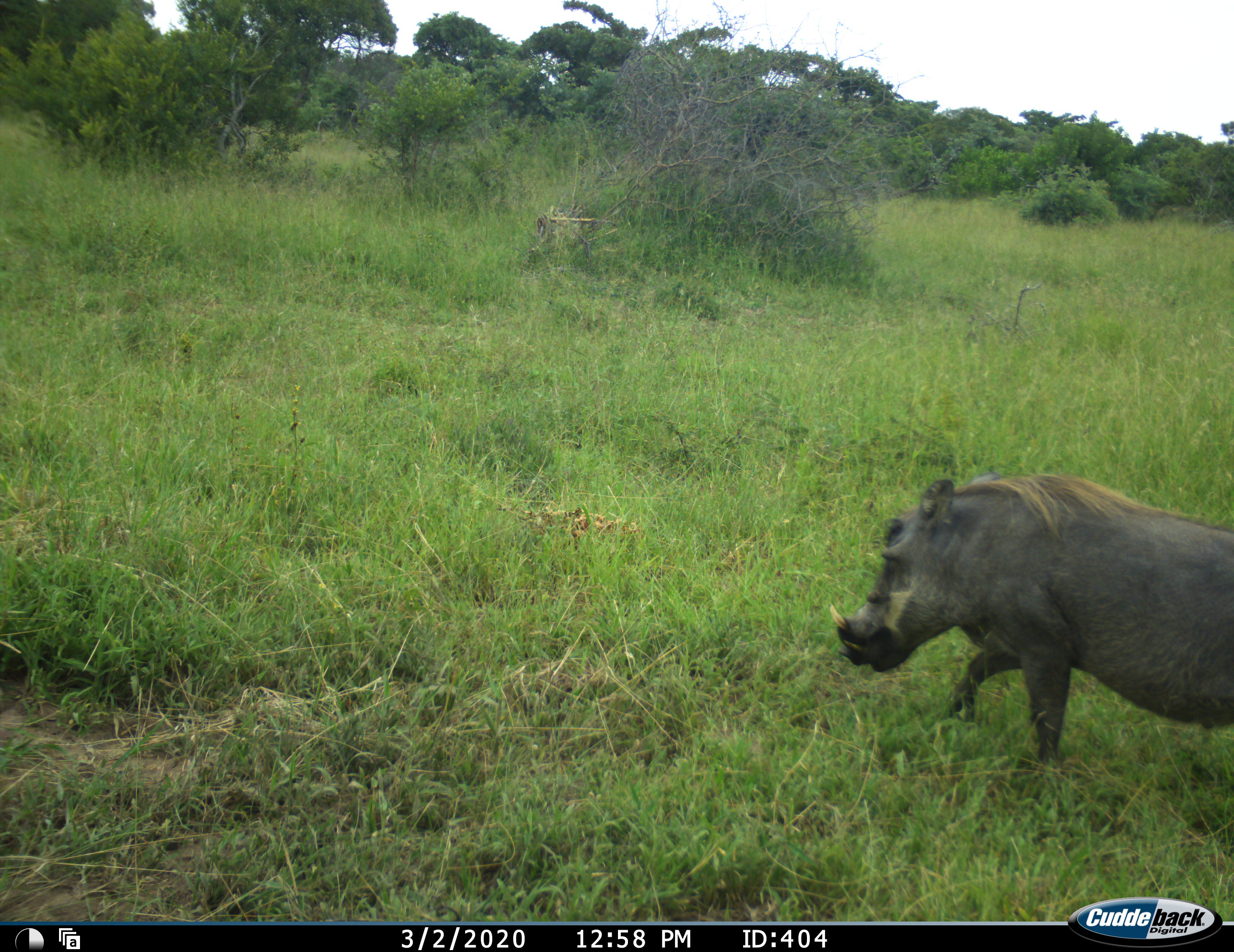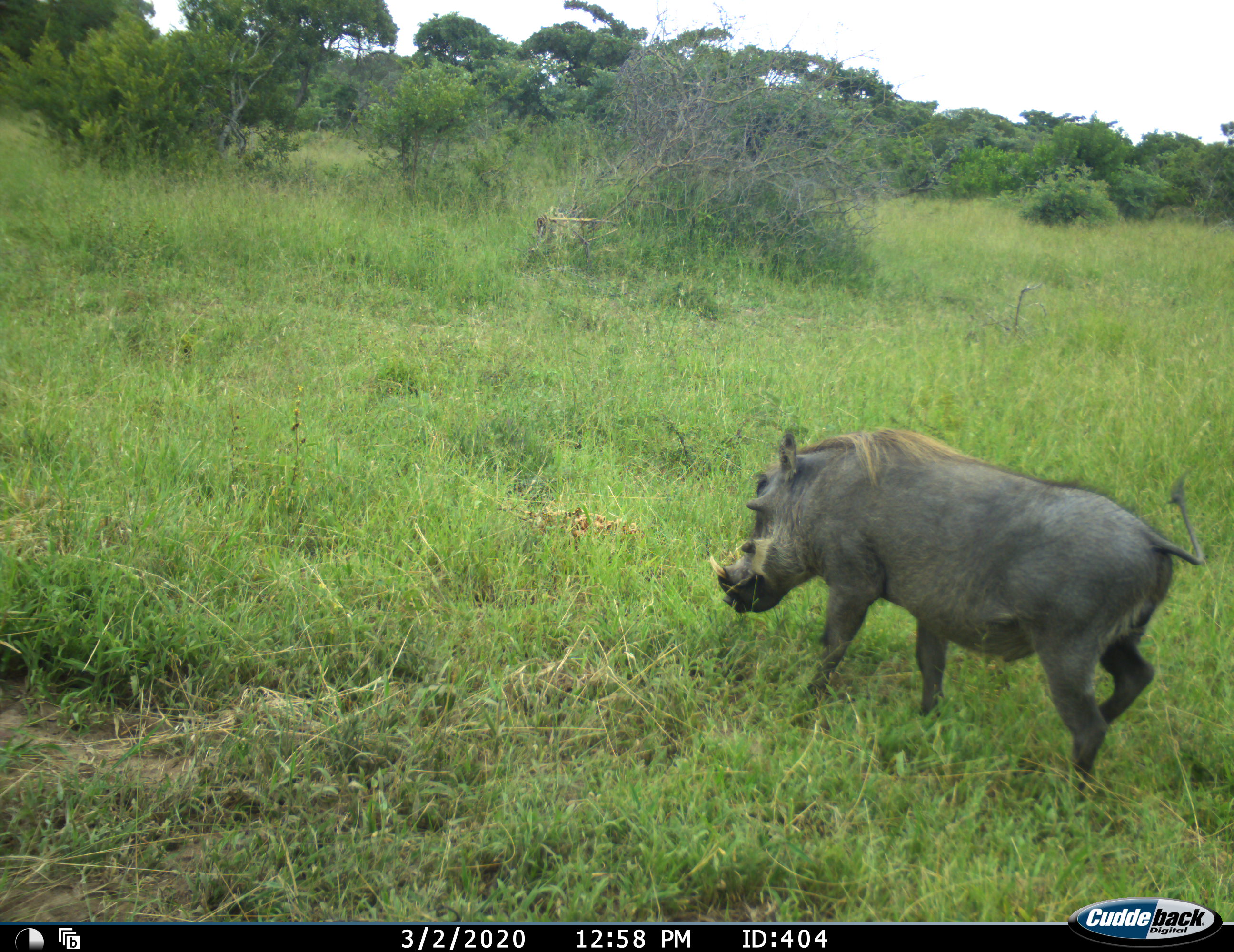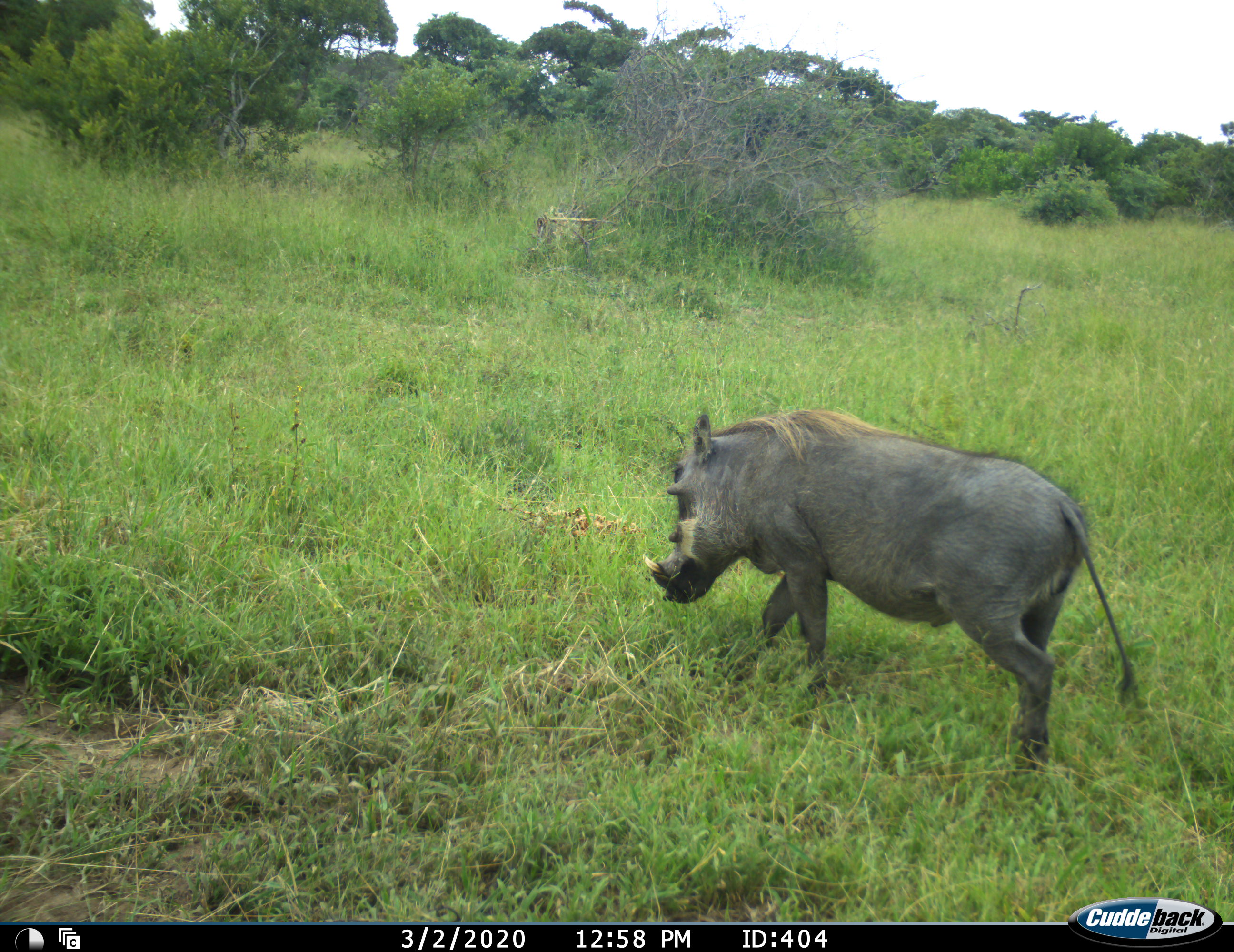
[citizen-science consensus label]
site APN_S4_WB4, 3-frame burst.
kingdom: Animalia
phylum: Chordata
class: Mammalia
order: Artiodactyla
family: Suidae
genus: Phacochoerus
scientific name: Phacochoerus africanus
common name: warthog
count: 1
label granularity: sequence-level